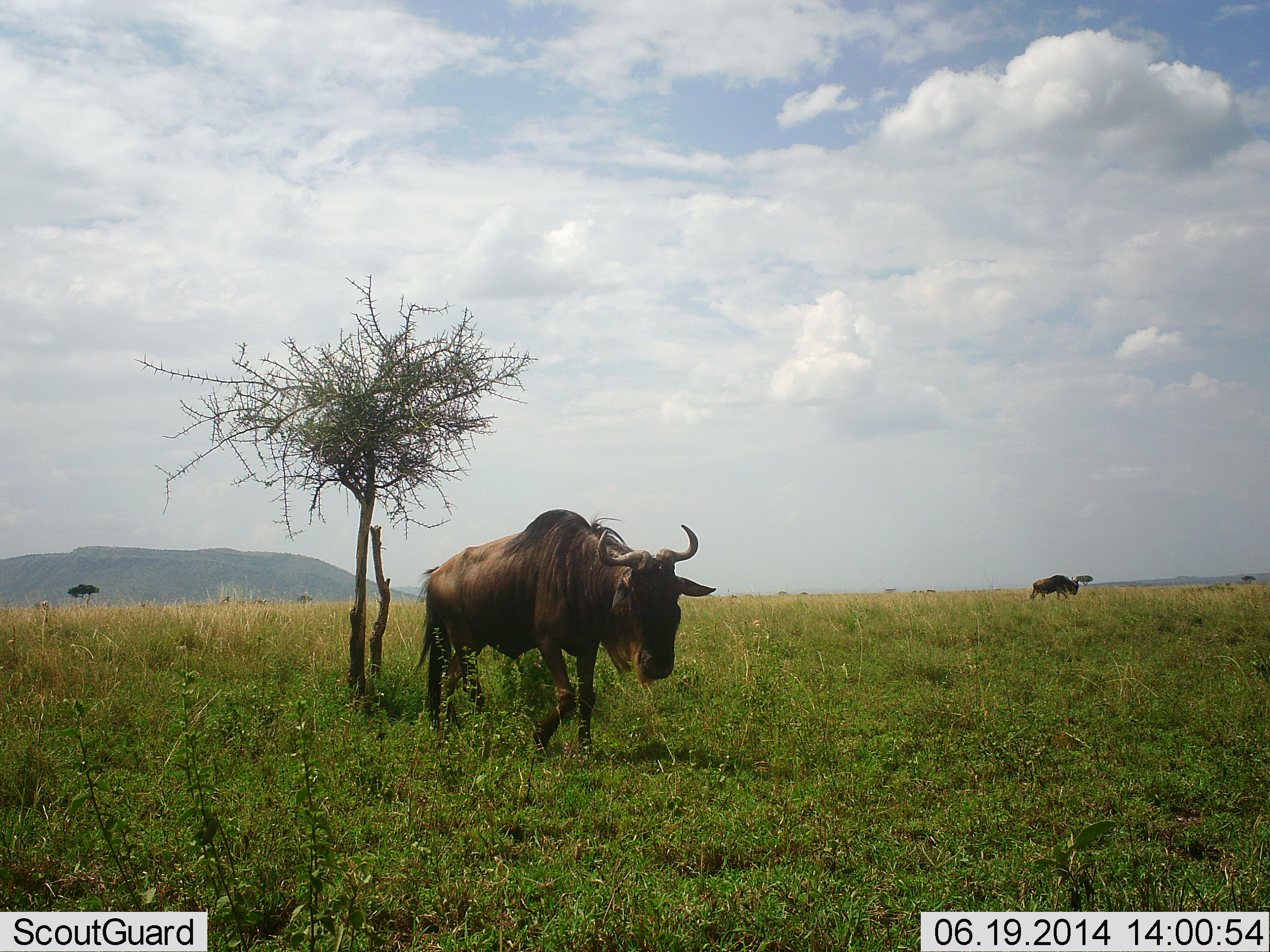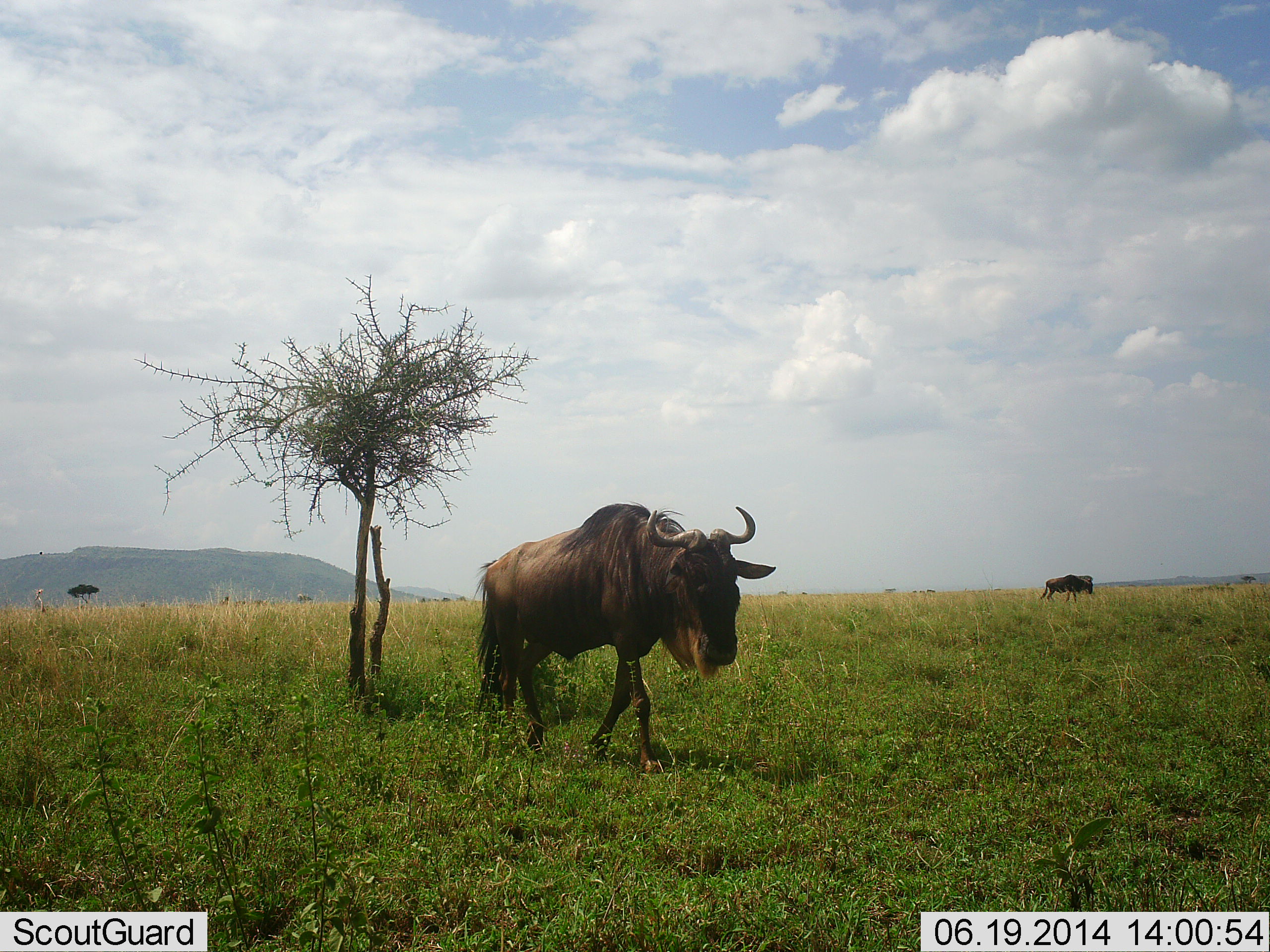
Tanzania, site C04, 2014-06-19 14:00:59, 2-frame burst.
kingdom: Animalia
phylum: Chordata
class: Mammalia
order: Artiodactyla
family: Bovidae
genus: Connochaetes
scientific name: Connochaetes taurinus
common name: blue wildebeest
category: wildebeest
Wildebeest (blue wildebeest) (Connochaetes taurinus), count 2. Behavior (volunteer vote fractions): standing 30%, resting 0%, moving 90%, interacting 0%. Young present (vote fraction): 0%. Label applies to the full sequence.